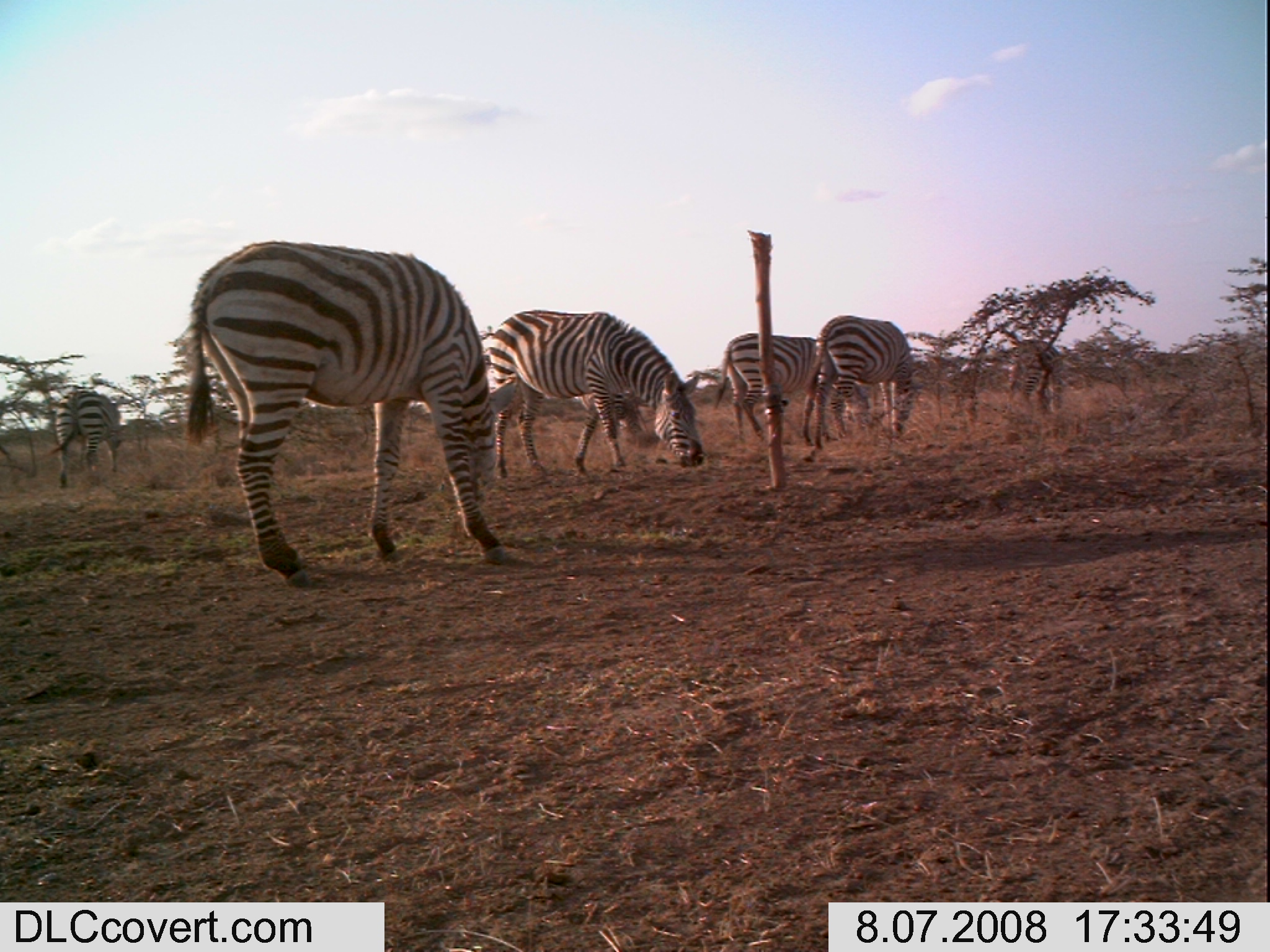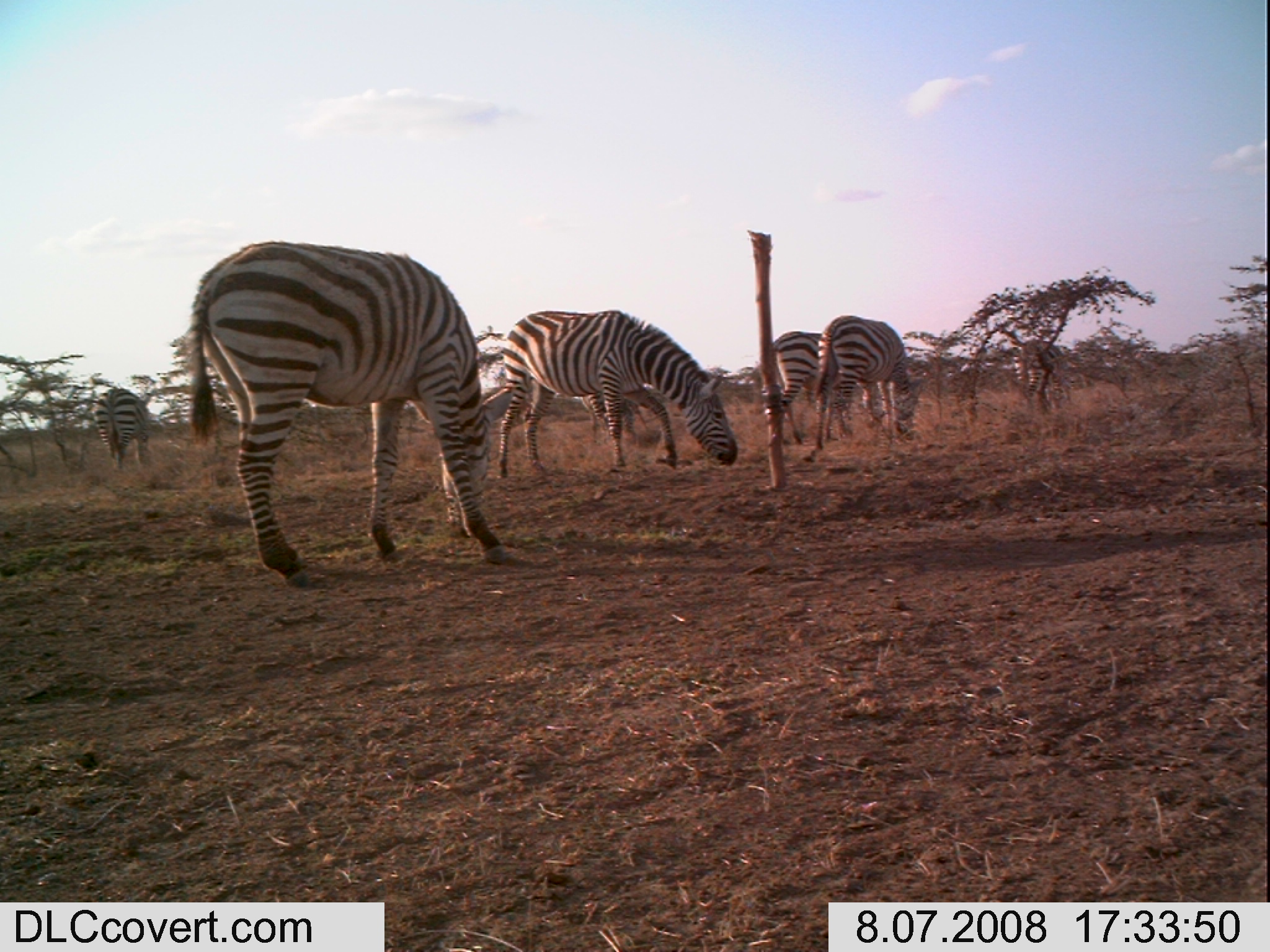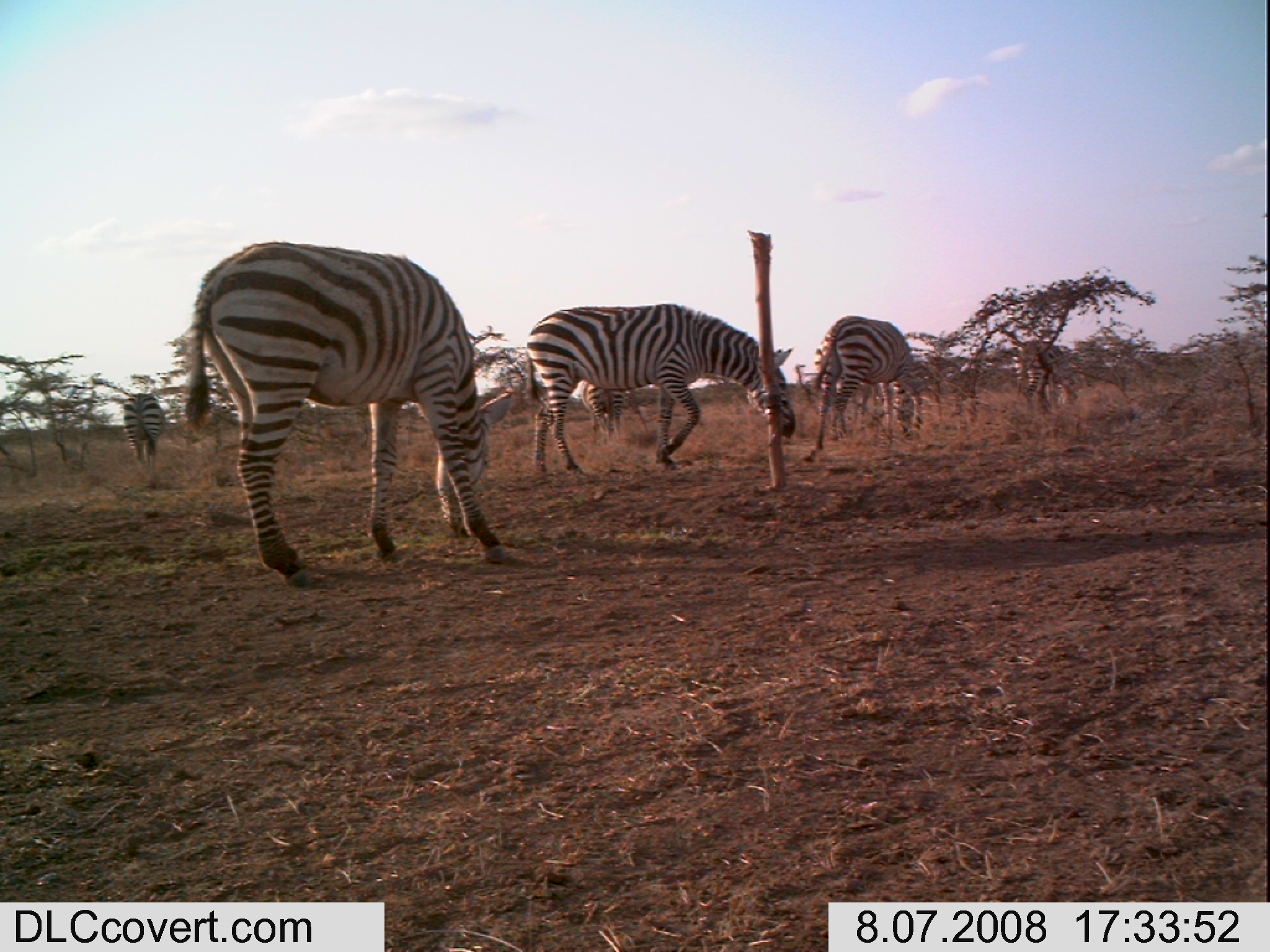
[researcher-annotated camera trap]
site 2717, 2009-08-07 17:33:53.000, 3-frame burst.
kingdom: Animalia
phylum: Chordata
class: Mammalia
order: Perissodactyla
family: Equidae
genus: Equus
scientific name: Equus quagga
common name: plains zebra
Equus quagga (plains zebra), count 6.